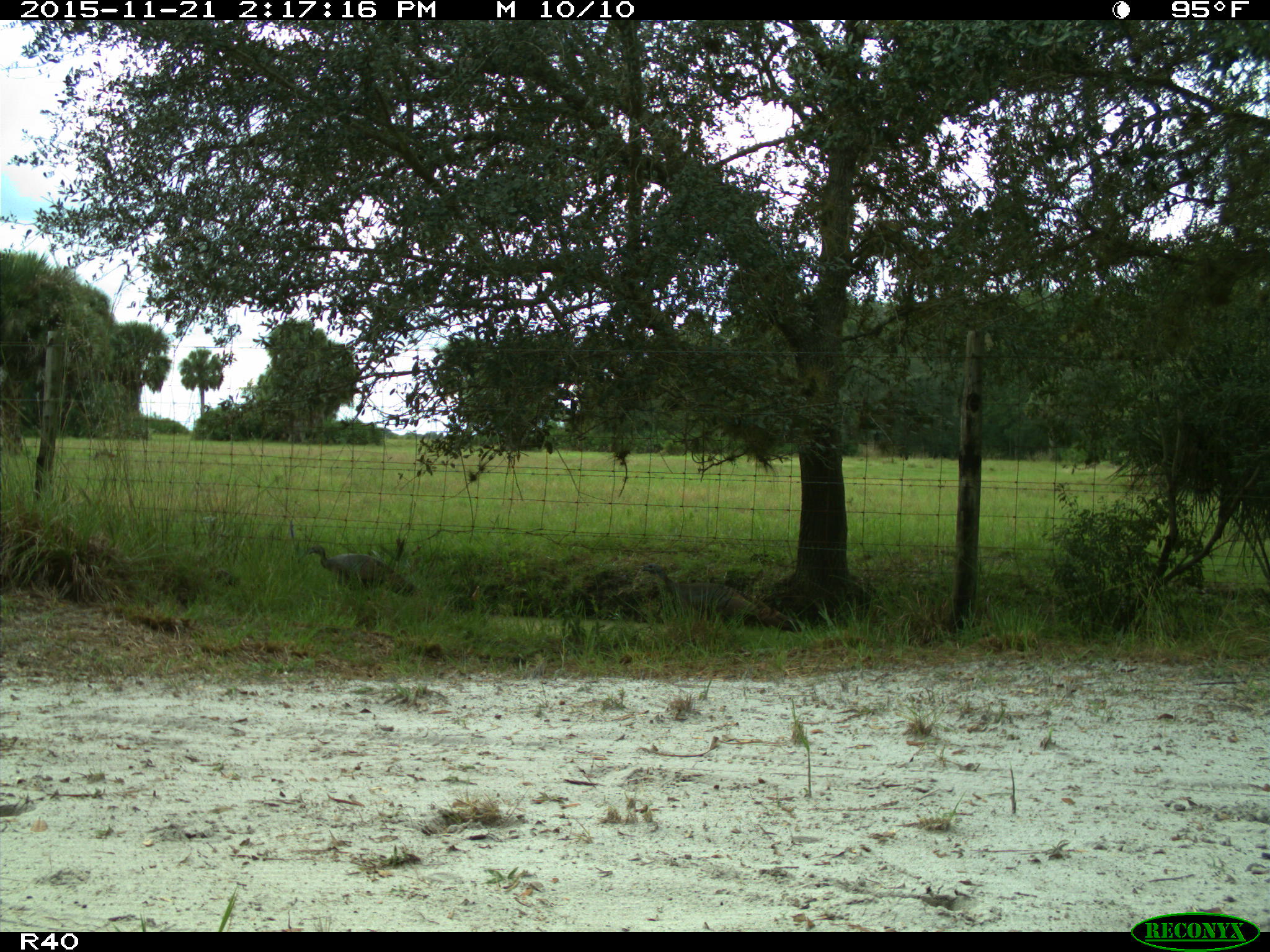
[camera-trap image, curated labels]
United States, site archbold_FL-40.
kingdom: Animalia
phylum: Chordata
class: Aves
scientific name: Aves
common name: birds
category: unidentified bird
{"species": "unidentified bird (birds) (Aves)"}